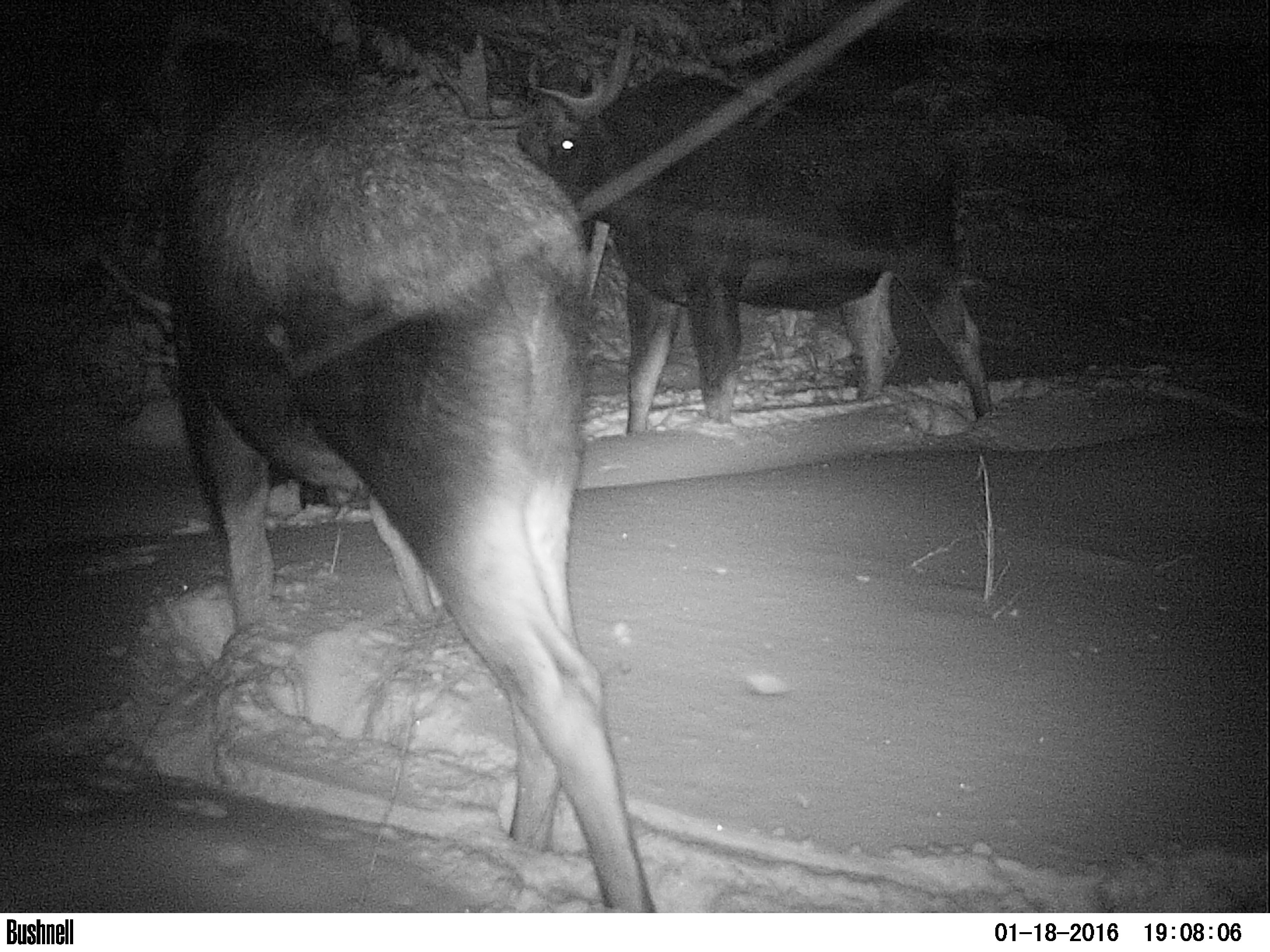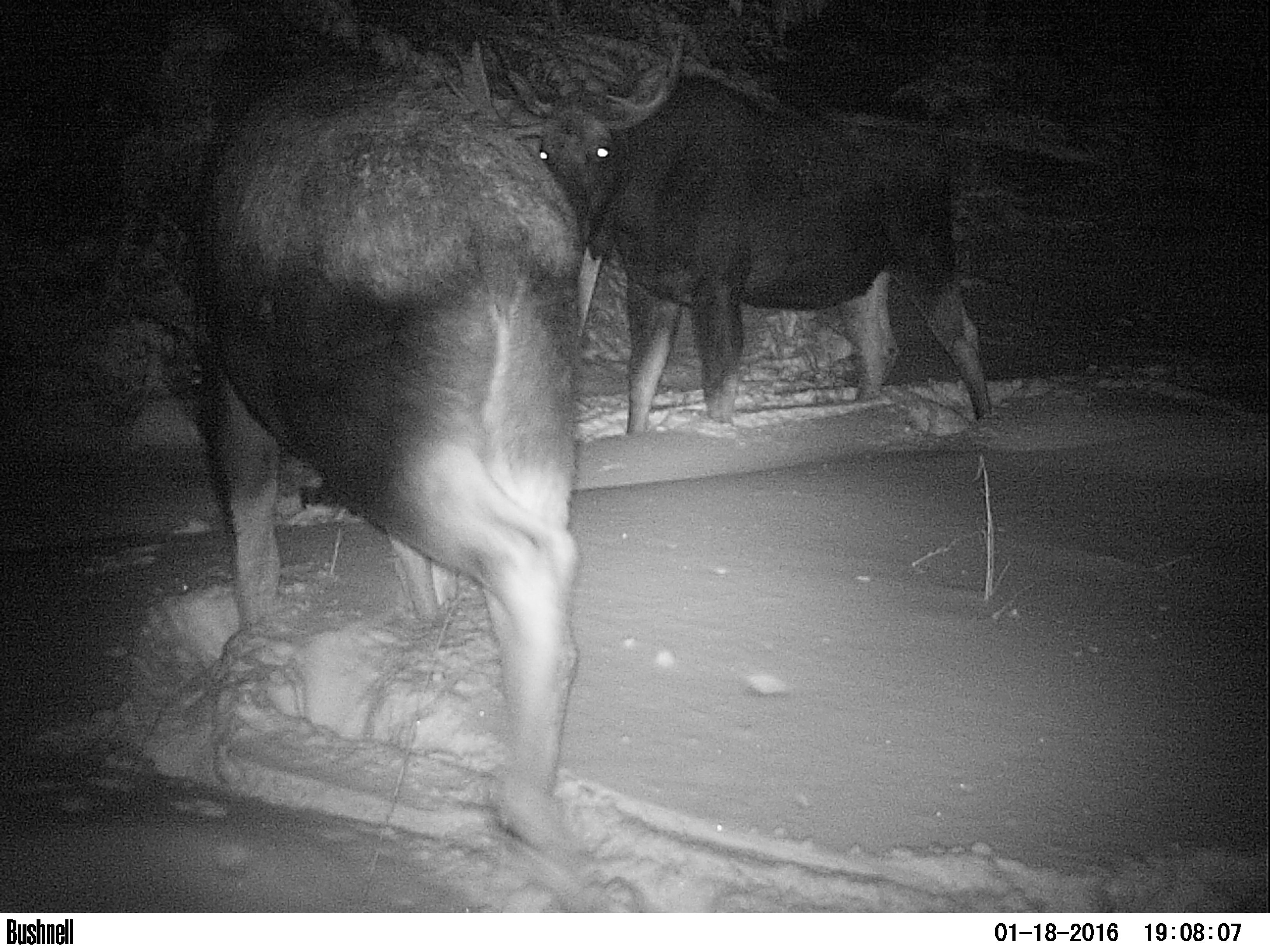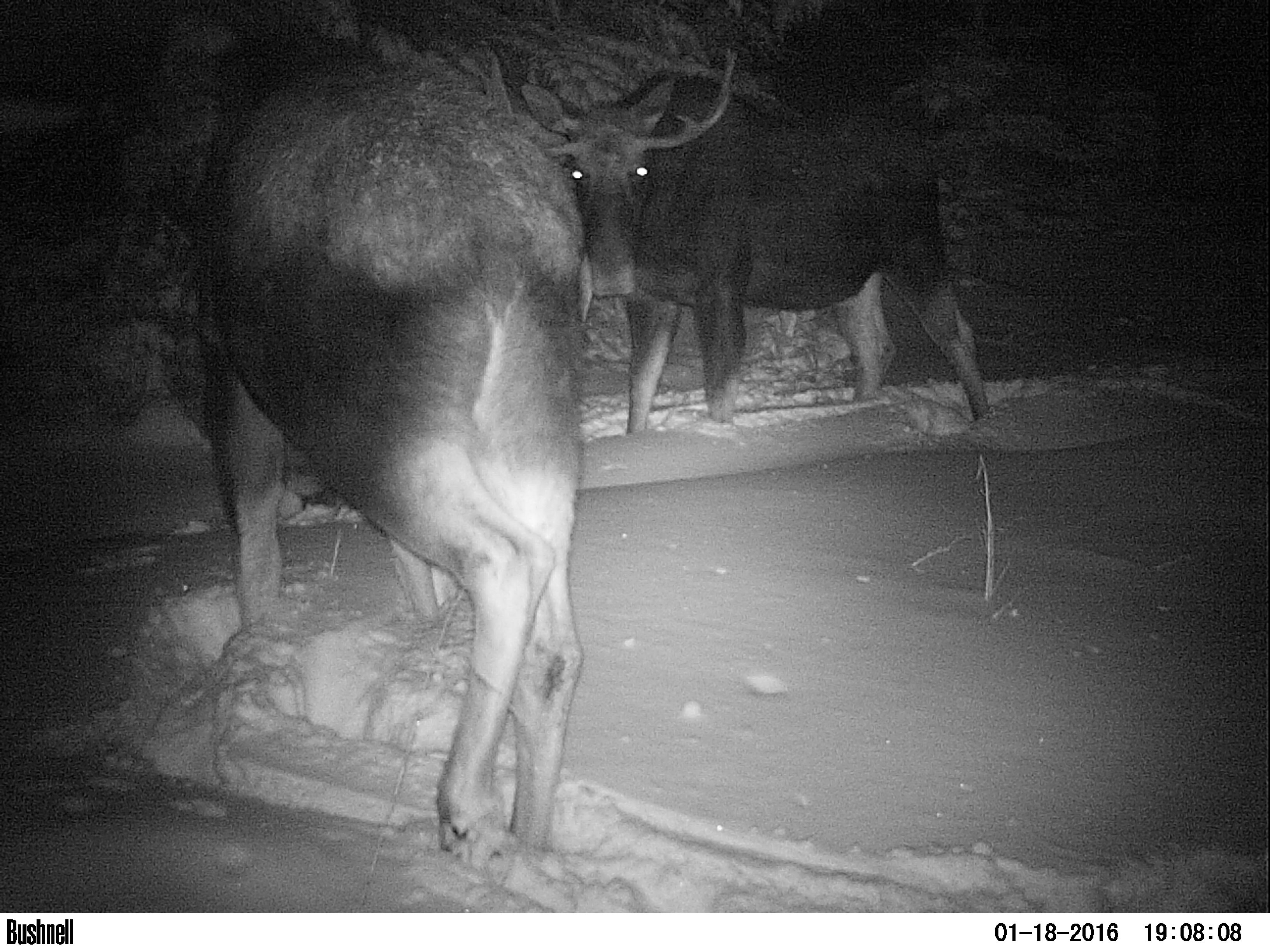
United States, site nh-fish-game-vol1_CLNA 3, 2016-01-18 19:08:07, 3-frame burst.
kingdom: Animalia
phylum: Chordata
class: Mammalia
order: Artiodactyla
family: Cervidae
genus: Alces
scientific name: Alces alces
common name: moose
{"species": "moose (Alces alces)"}